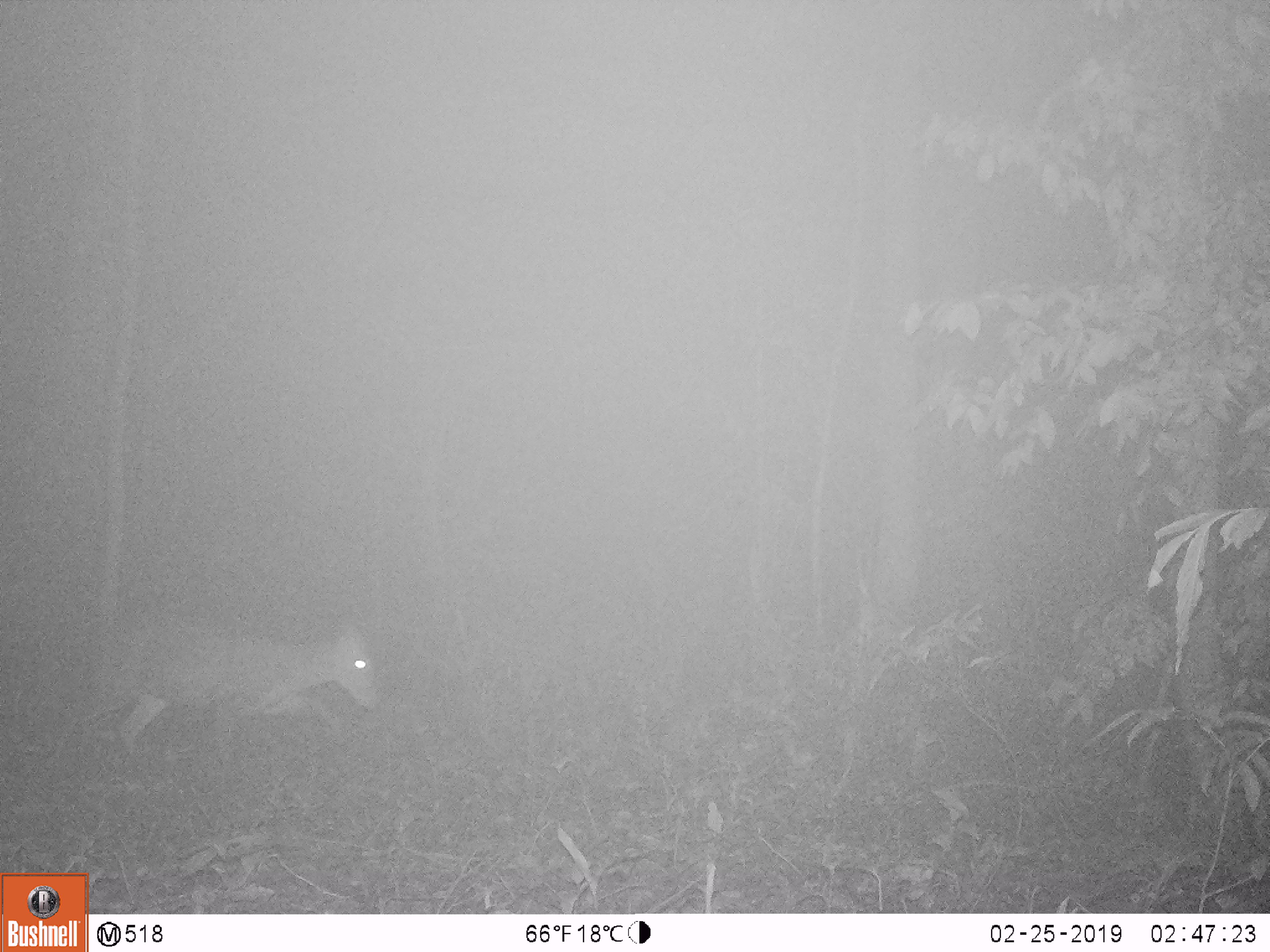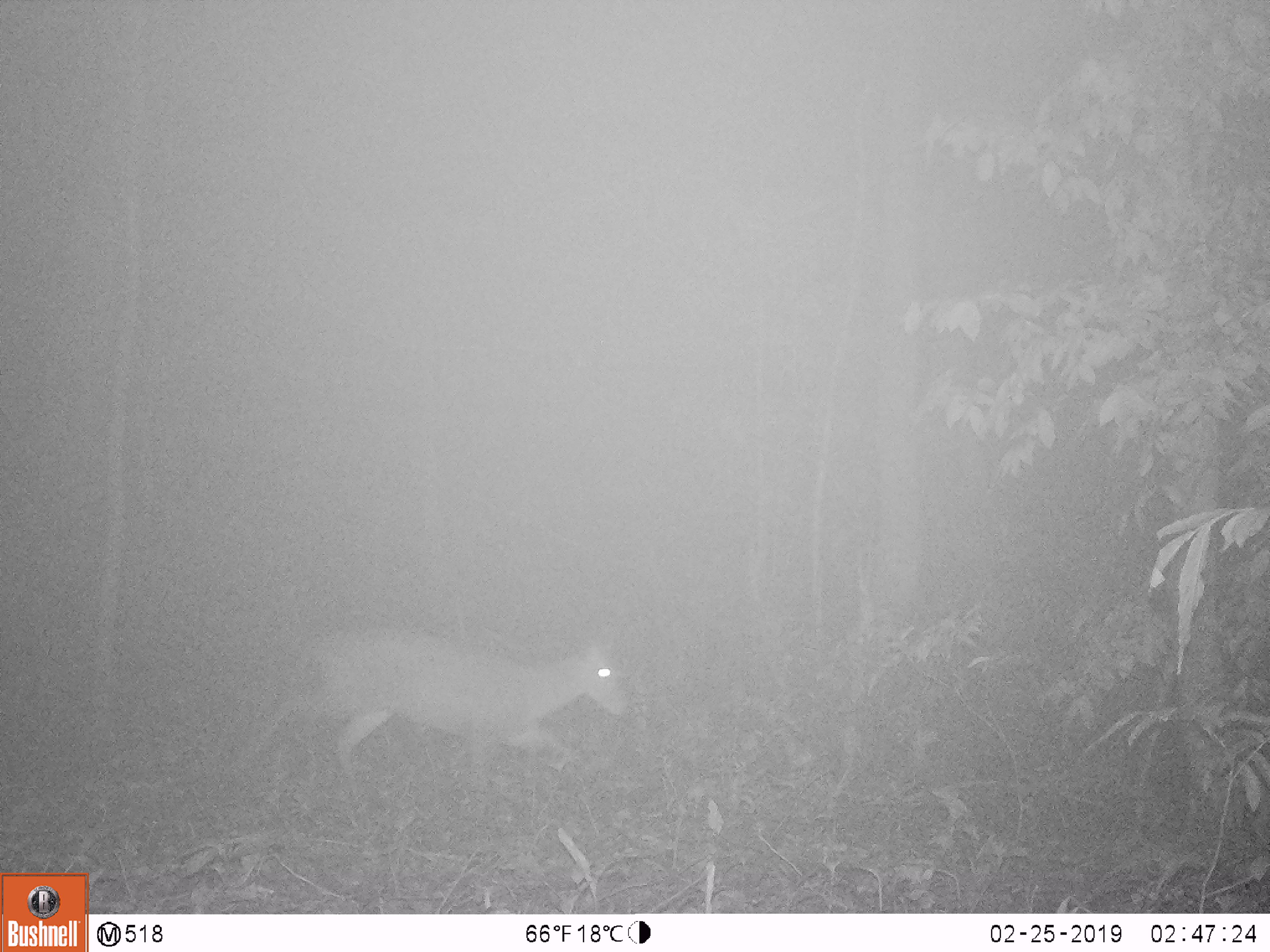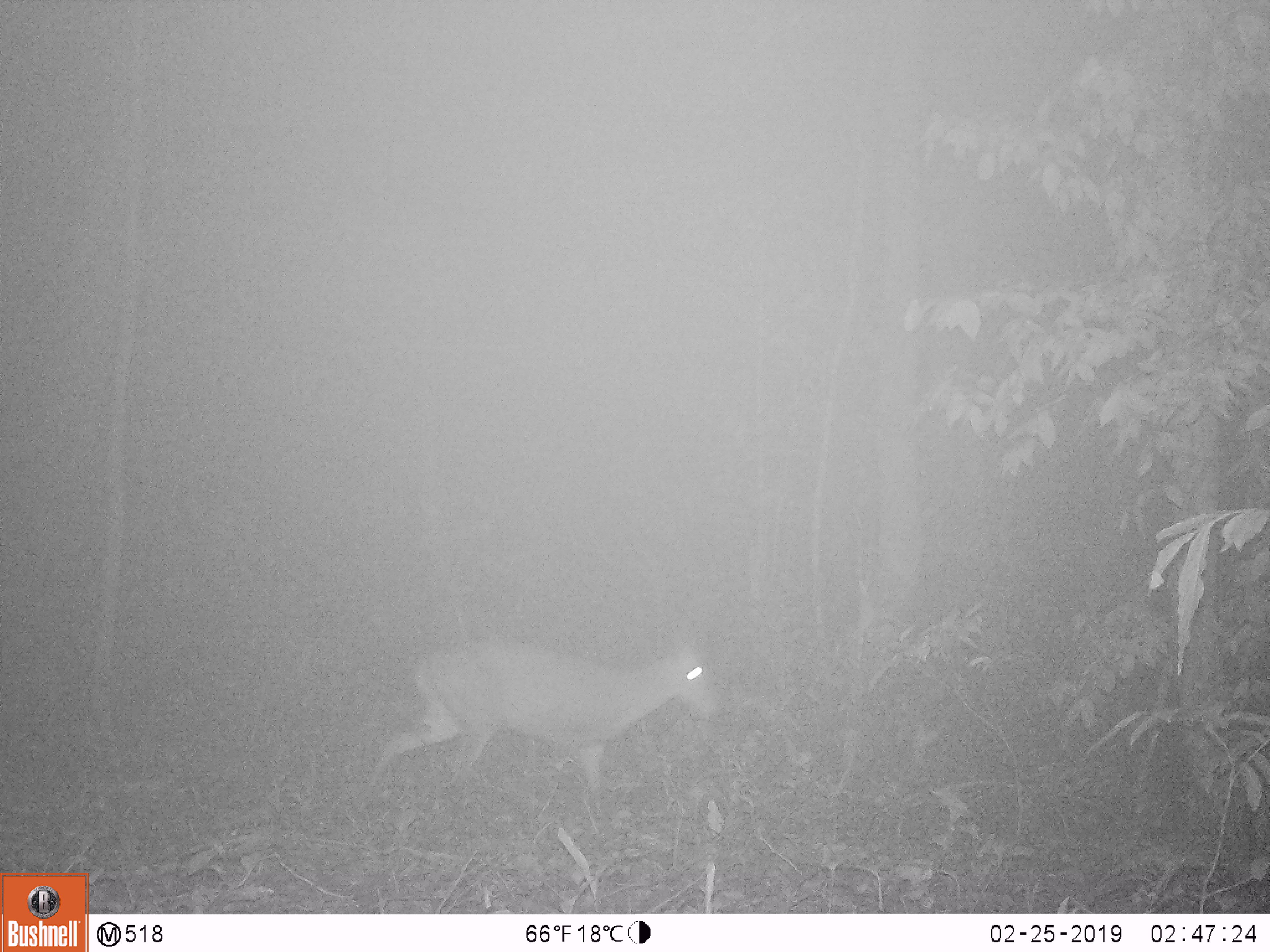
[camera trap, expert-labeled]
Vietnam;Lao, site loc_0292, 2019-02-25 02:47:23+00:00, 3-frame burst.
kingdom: Animalia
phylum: Chordata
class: Mammalia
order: Artiodactyla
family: Cervidae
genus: Muntiacus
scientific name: Muntiacus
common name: muntjacs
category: unidentified muntjac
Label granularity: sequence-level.